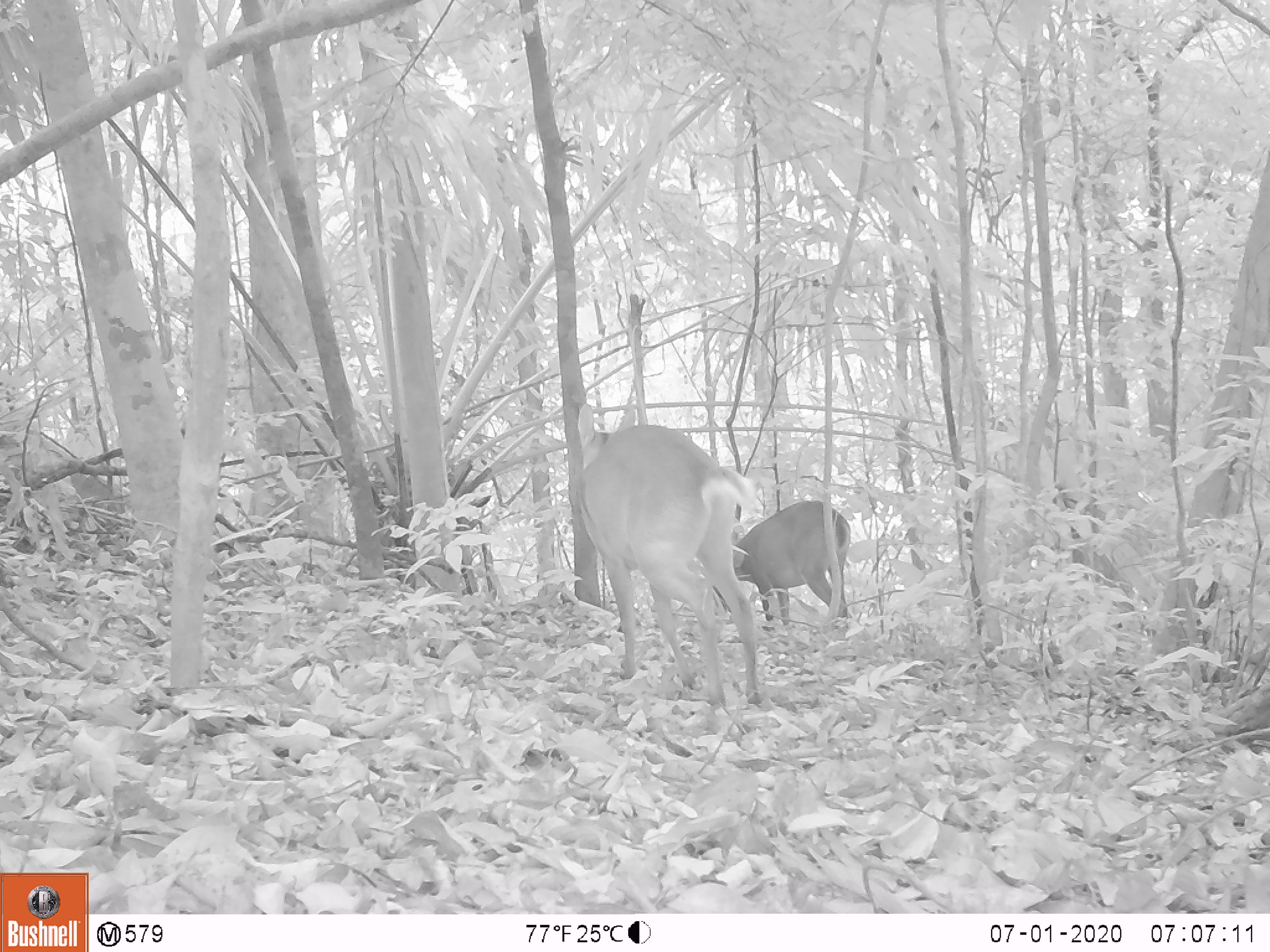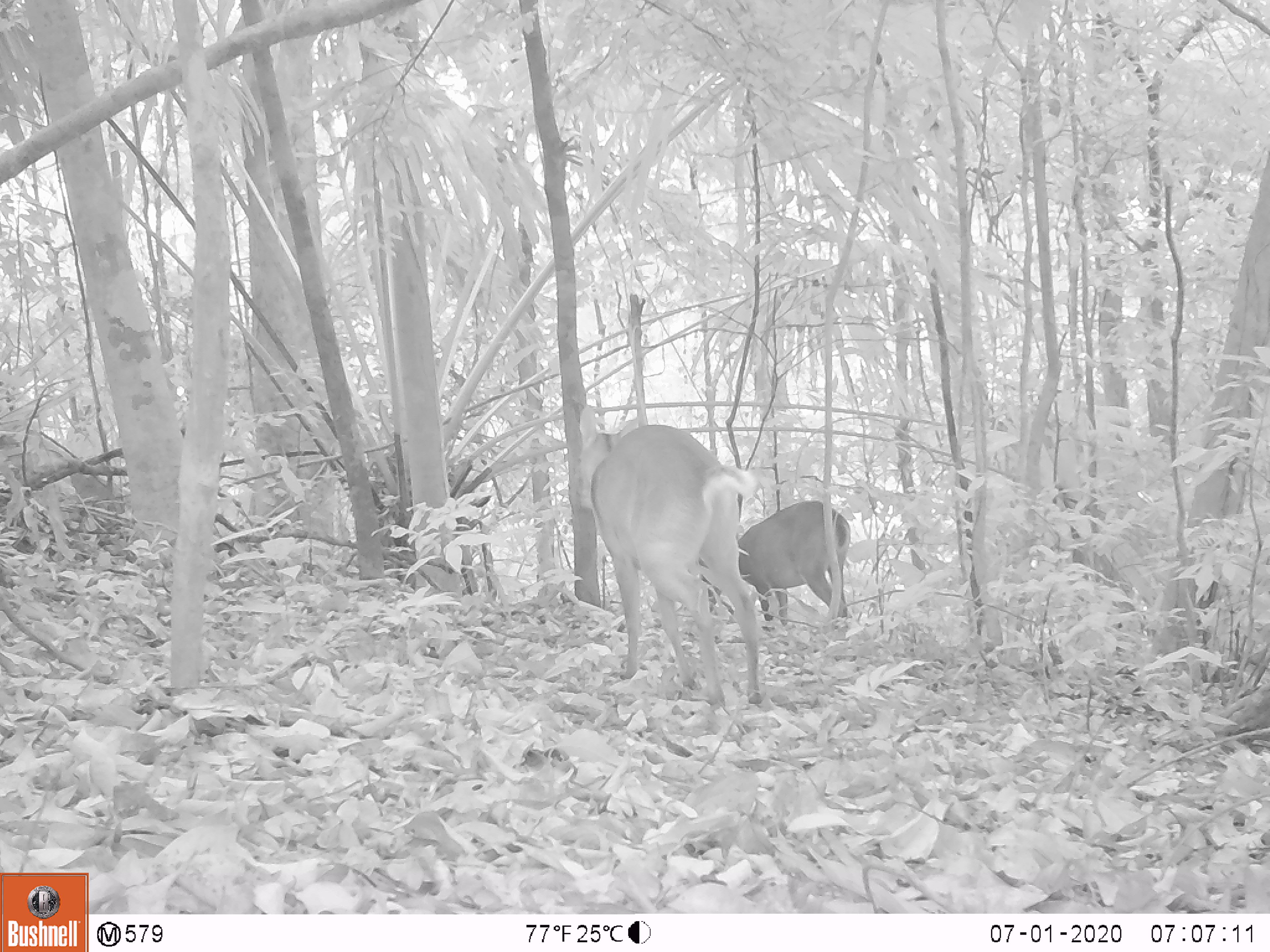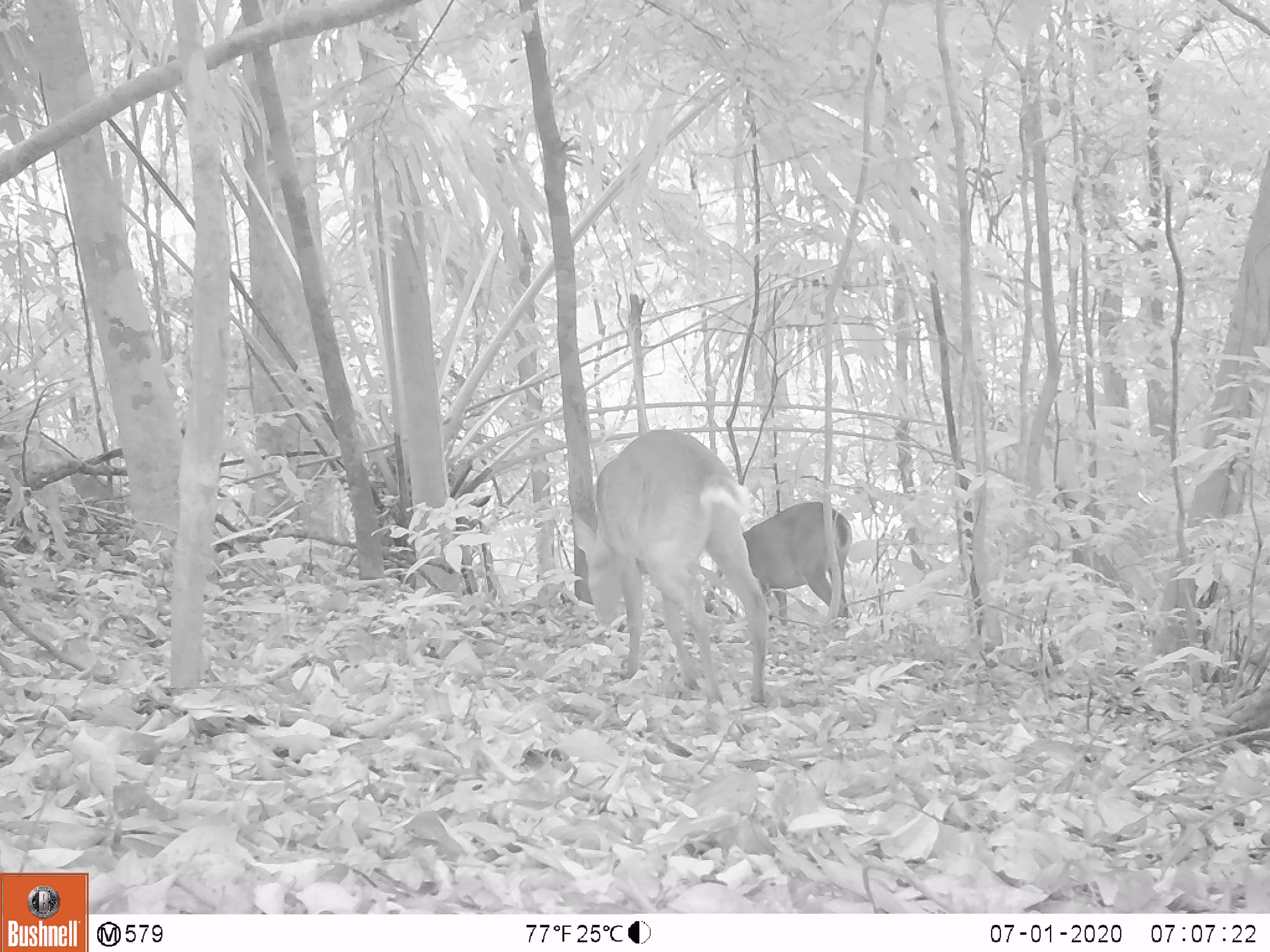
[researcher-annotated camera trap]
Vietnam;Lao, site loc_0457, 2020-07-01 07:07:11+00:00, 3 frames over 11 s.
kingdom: Animalia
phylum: Chordata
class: Mammalia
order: Artiodactyla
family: Cervidae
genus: Muntiacus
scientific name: Muntiacus vuquangensis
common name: large-antlered muntjac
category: large antlered muntjac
Large antlered muntjac (large-antlered muntjac) (Muntiacus vuquangensis). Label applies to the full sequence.